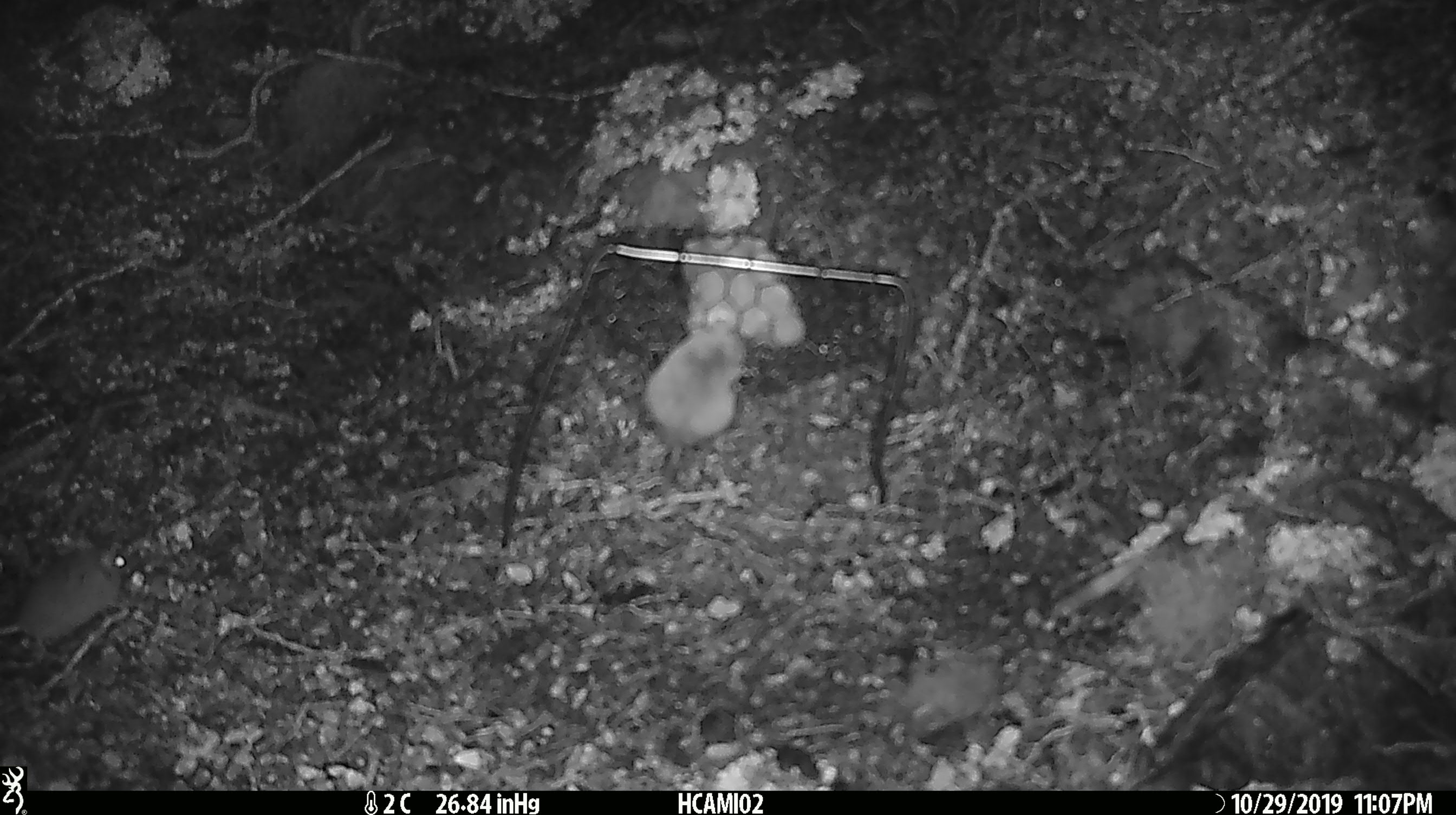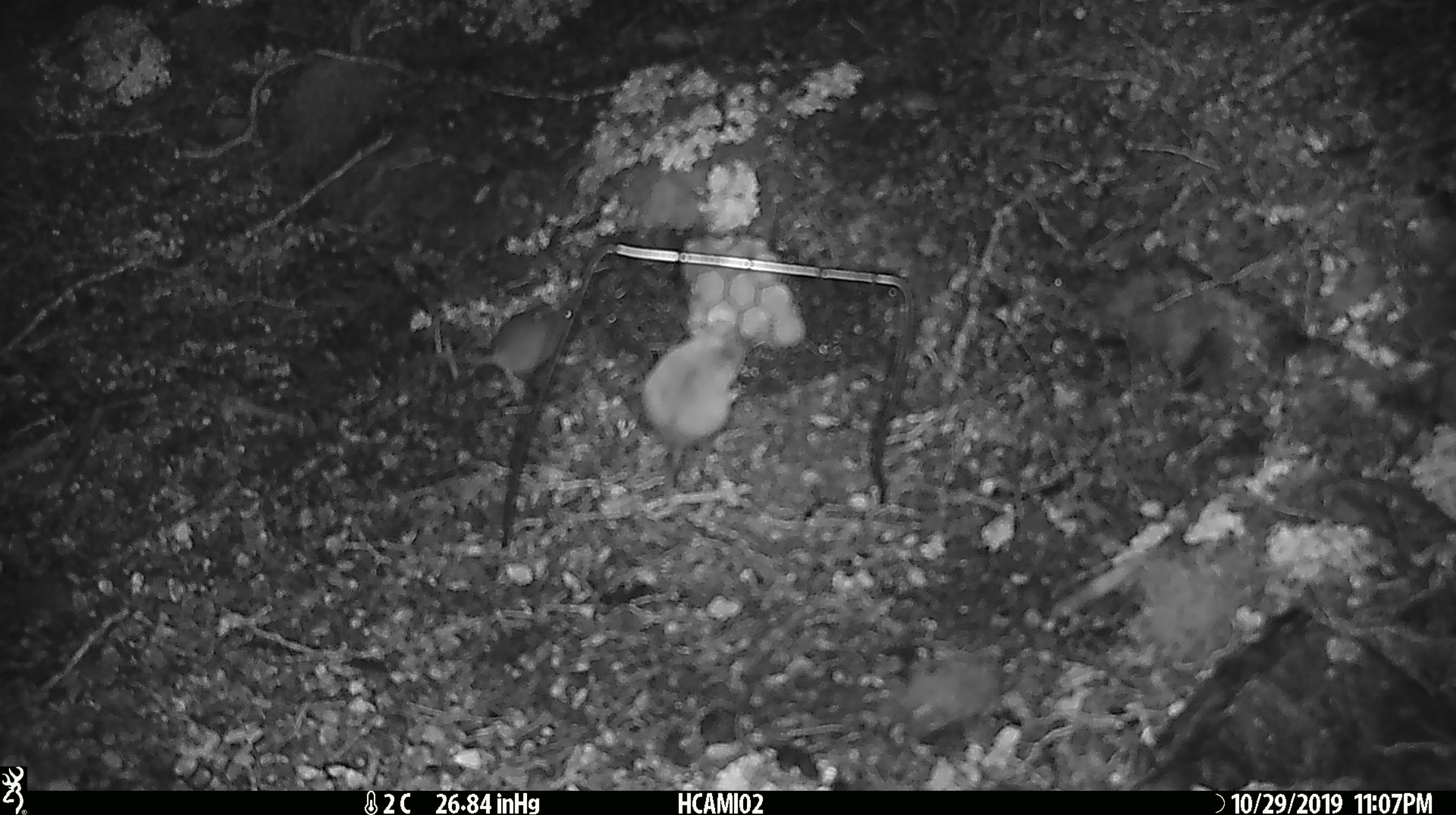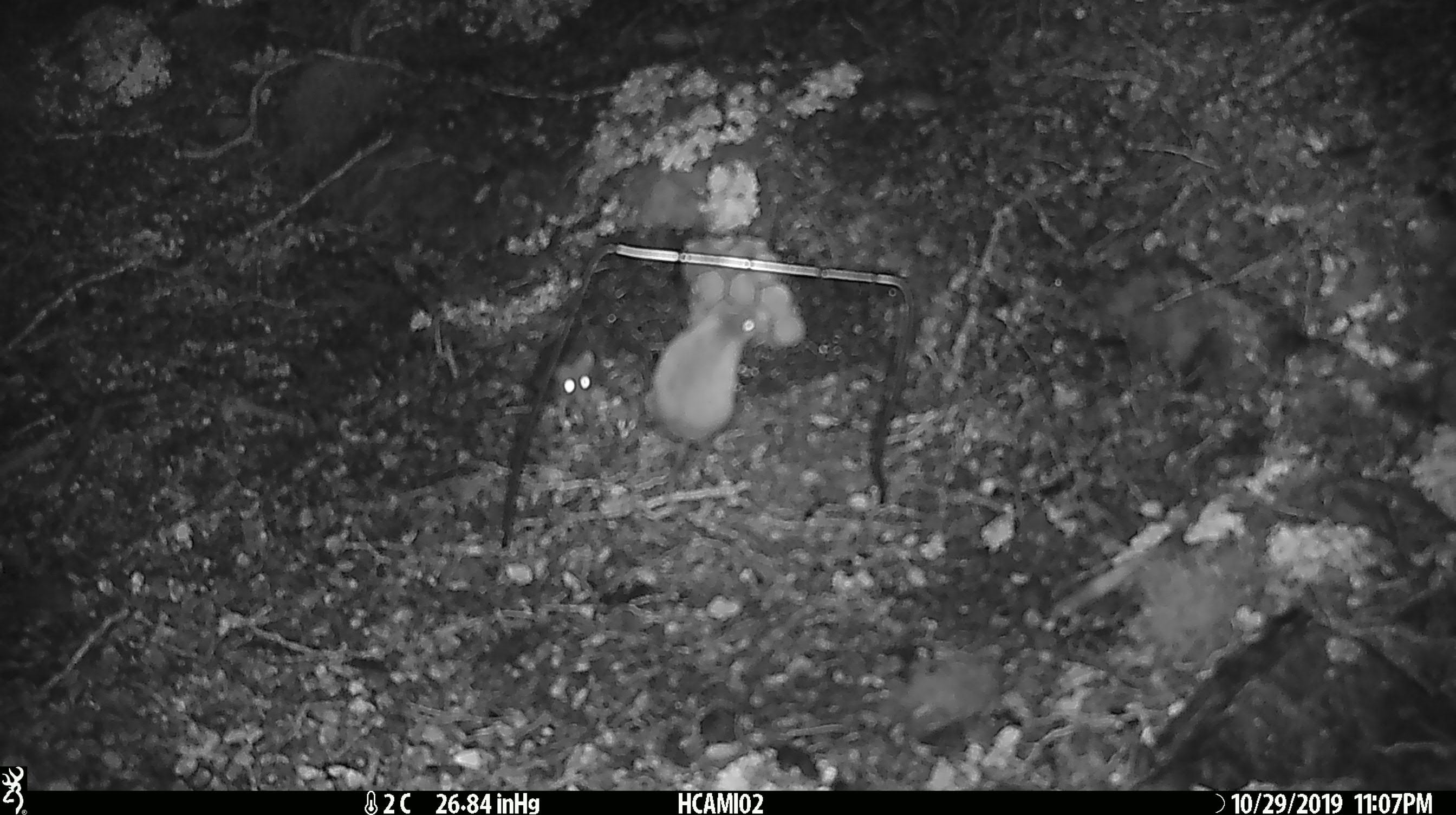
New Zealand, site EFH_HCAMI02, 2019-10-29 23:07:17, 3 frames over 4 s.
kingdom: Animalia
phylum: Chordata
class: Mammalia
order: Rodentia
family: Muridae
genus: Mus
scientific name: Mus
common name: mouse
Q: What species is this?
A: Mouse (Mus).